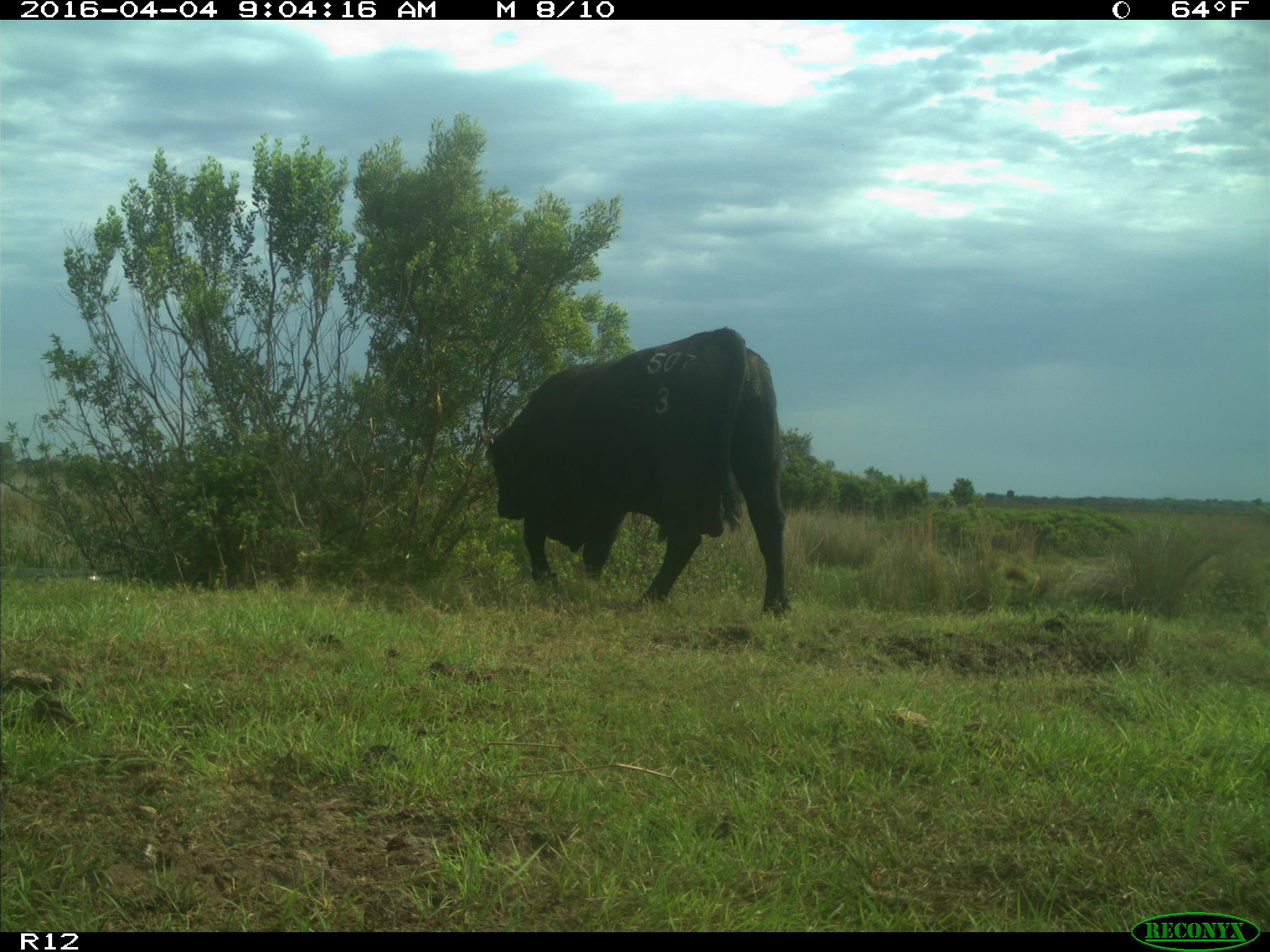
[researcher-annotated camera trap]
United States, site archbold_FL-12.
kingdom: Animalia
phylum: Chordata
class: Mammalia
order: Artiodactyla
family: Bovidae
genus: Bos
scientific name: Bos taurus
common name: domestic cow